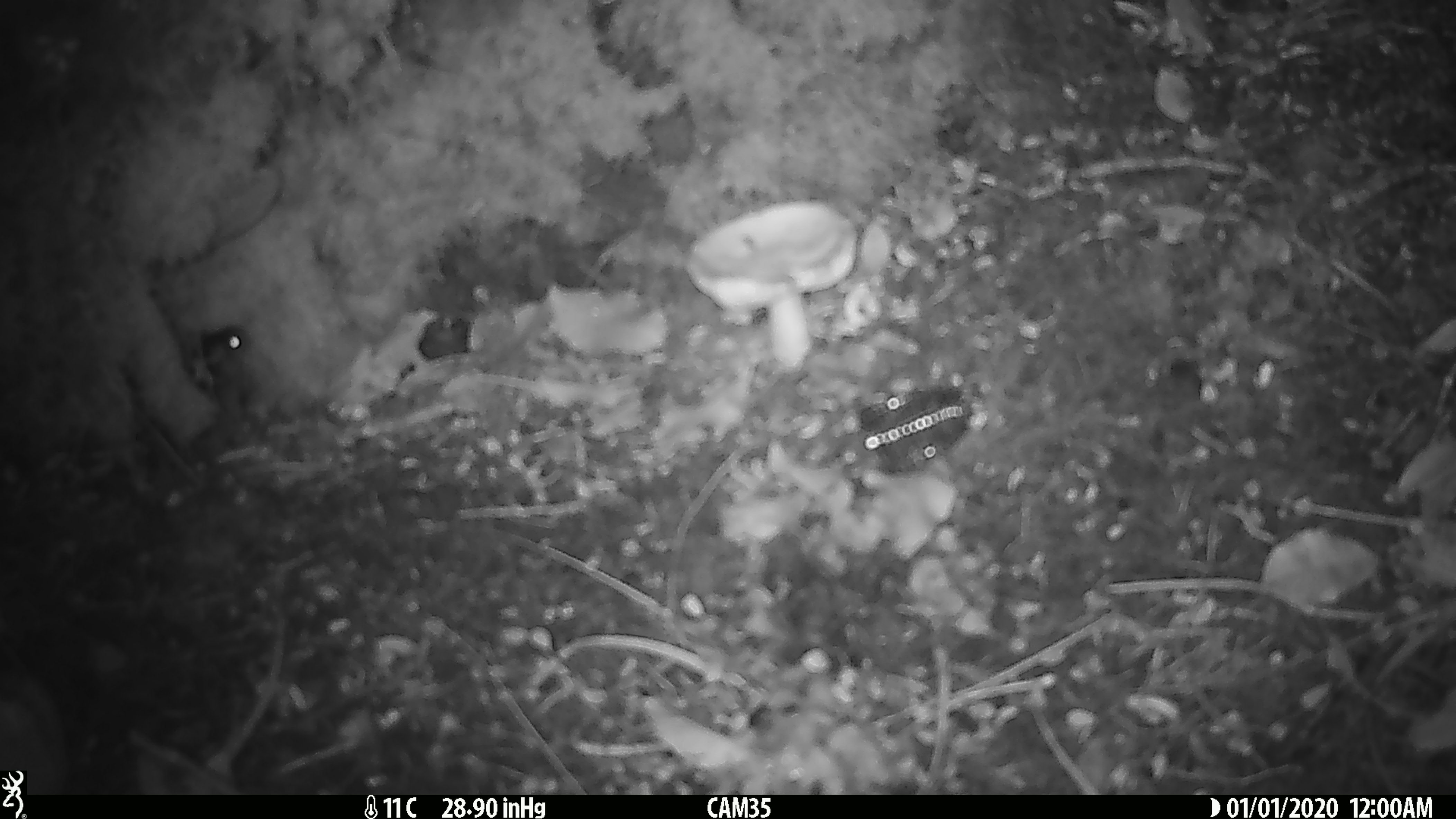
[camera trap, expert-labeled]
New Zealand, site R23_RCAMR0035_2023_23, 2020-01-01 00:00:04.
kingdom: Animalia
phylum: Chordata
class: Mammalia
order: Rodentia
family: Muridae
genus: Mus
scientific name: Mus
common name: mouse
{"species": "mouse (Mus)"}